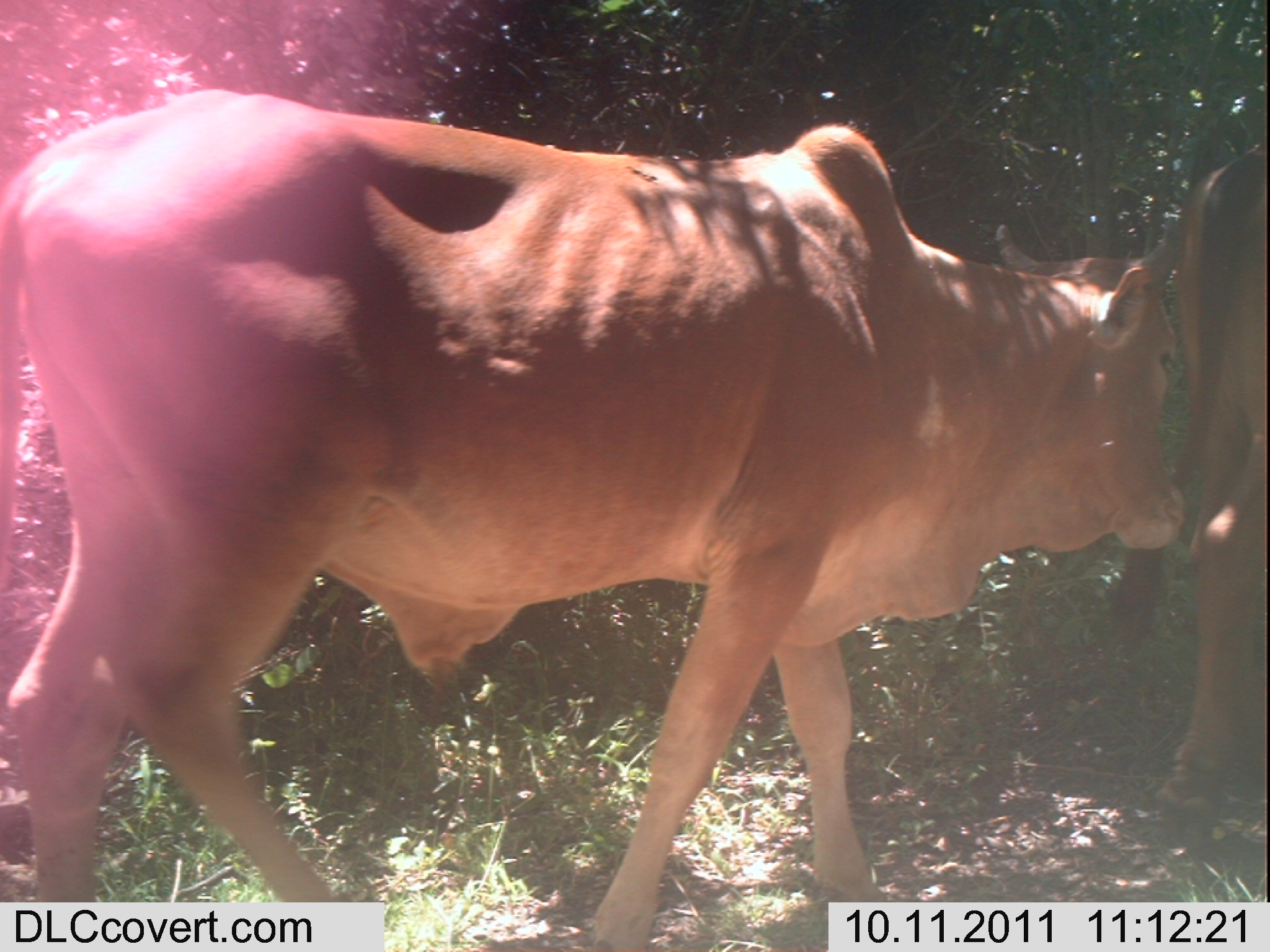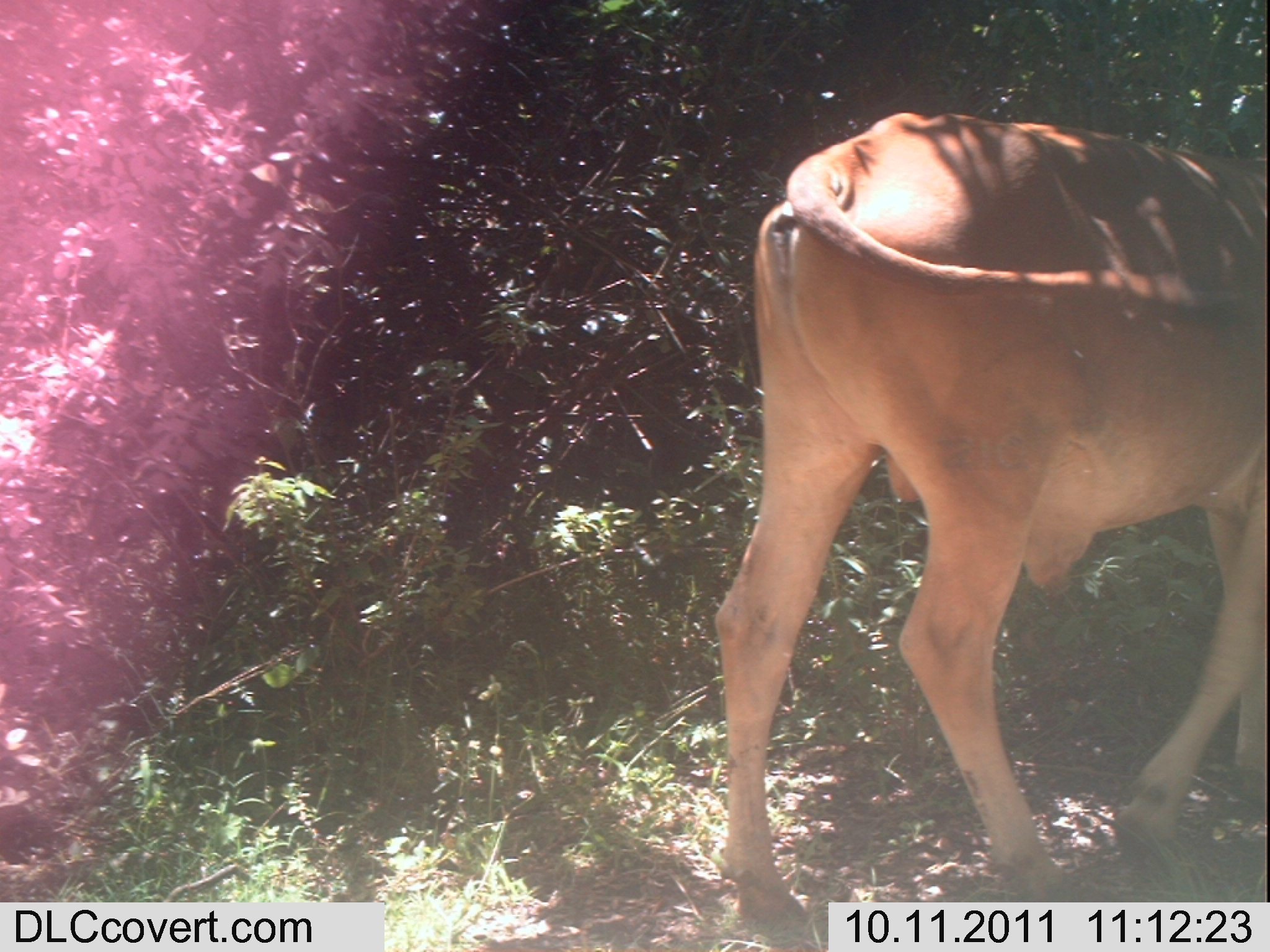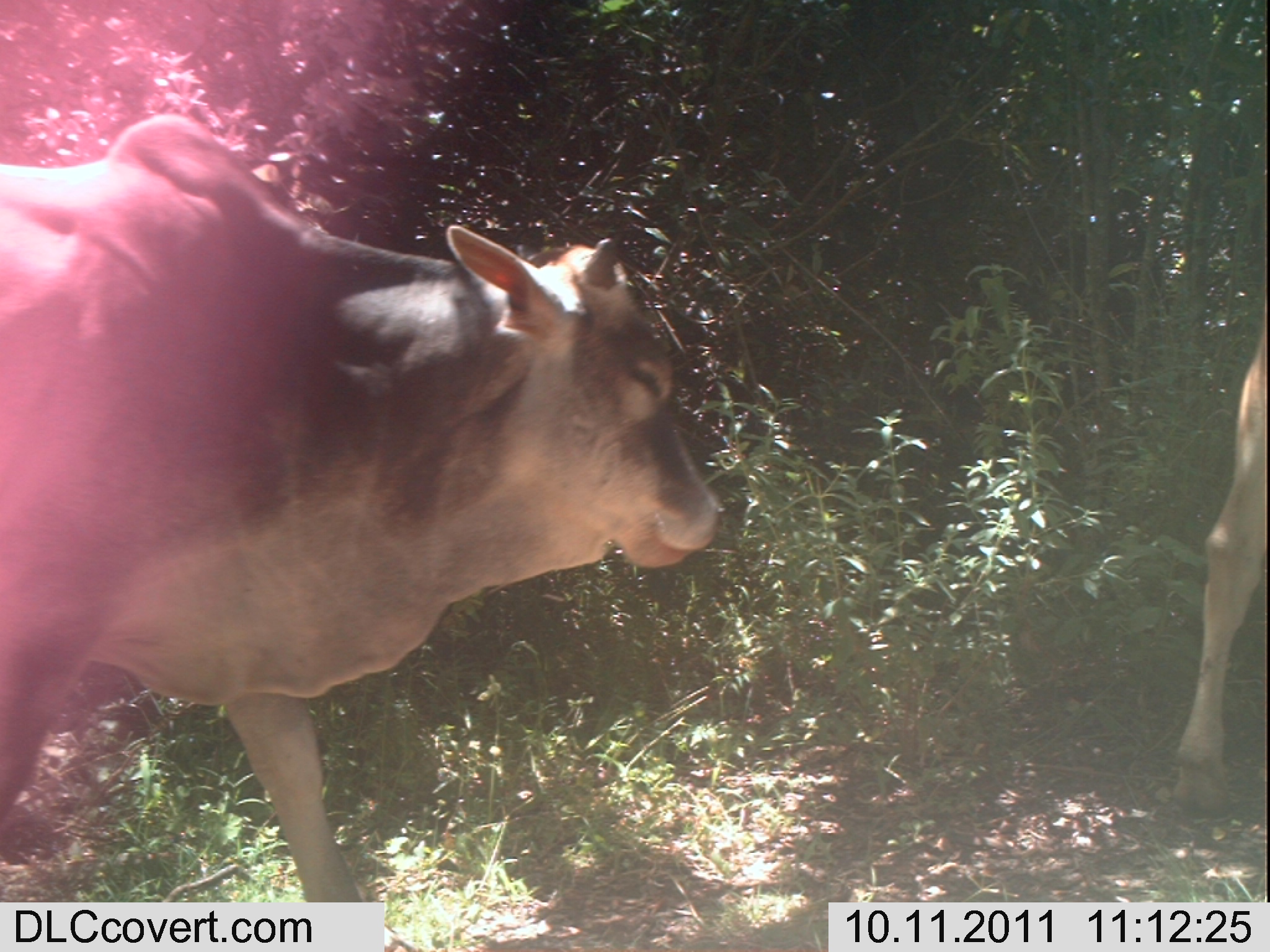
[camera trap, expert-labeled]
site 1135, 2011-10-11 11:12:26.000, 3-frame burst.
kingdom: Animalia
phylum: Chordata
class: Mammalia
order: Artiodactyla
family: Bovidae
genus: Bos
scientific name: Bos taurus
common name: domestic cattle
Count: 2.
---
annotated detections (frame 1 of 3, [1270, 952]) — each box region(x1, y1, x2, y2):
bos taurus: region(0, 87, 1186, 952); region(1108, 140, 1267, 820)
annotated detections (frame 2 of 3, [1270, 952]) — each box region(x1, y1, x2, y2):
bos taurus: region(714, 112, 1267, 923)